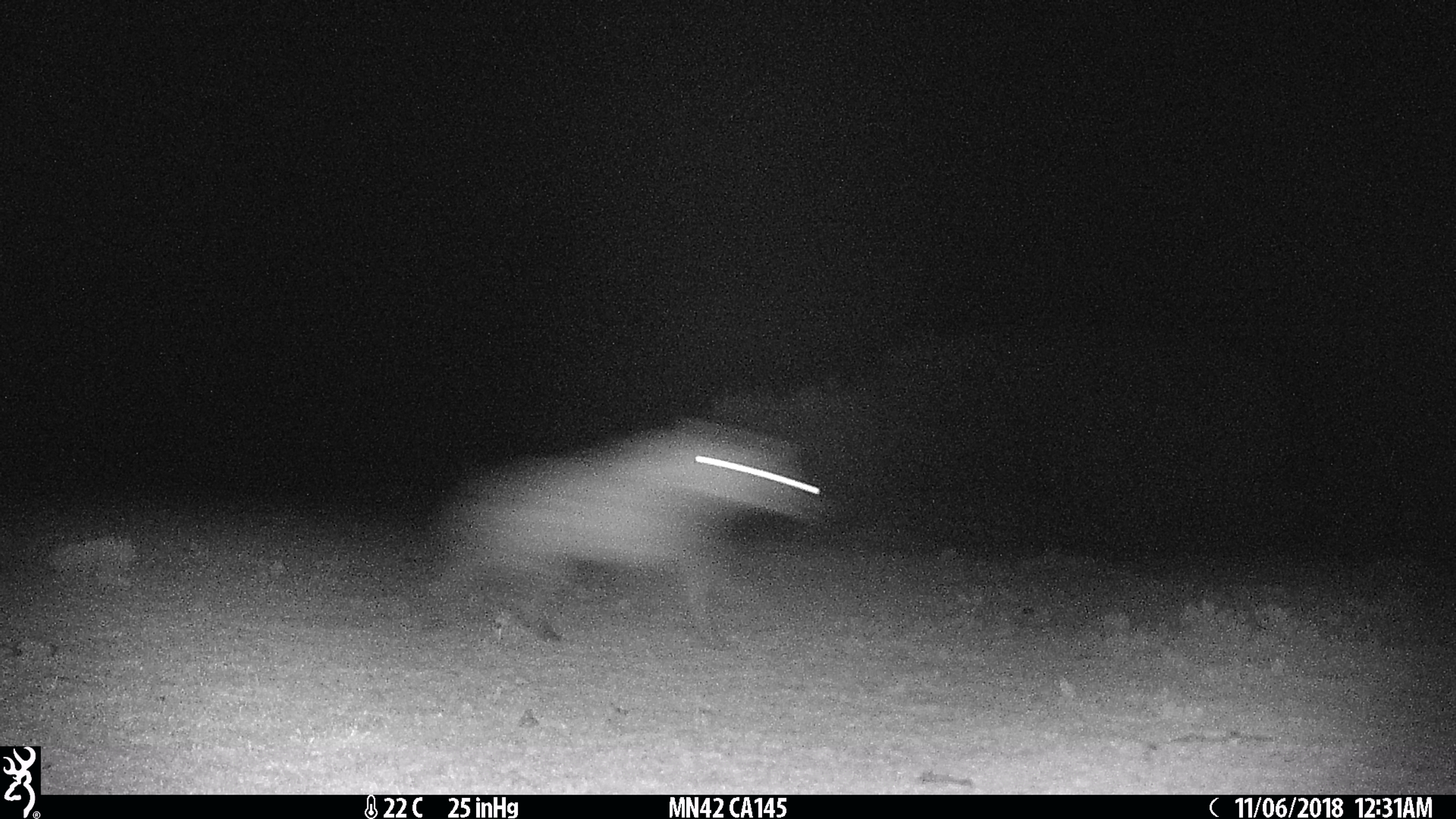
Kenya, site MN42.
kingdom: Animalia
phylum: Chordata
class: Mammalia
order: Carnivora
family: Hyaenidae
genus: Crocuta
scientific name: Crocuta crocuta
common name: spotted hyena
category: hyena spotted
Hyena spotted (spotted hyena) (Crocuta crocuta).